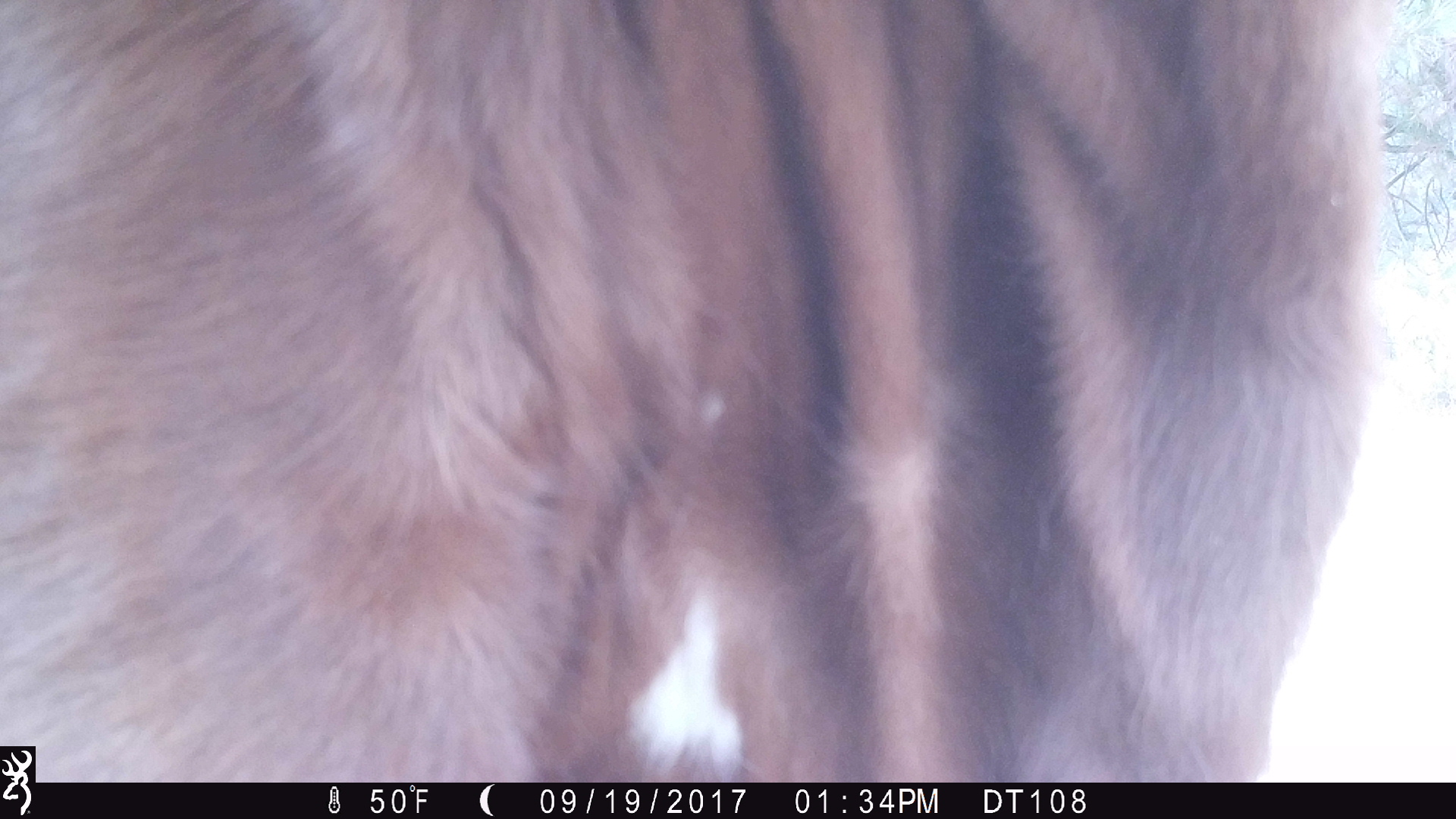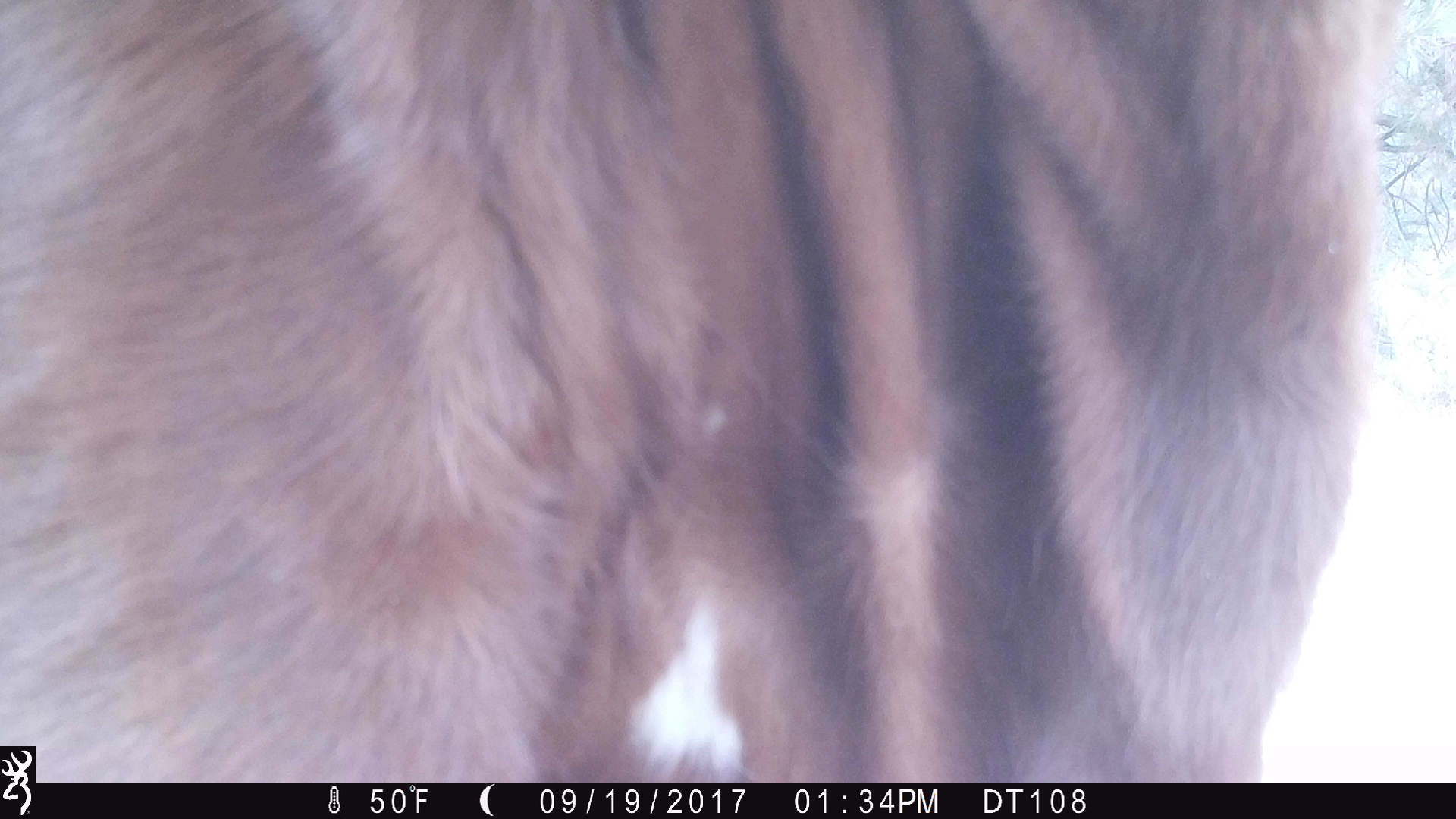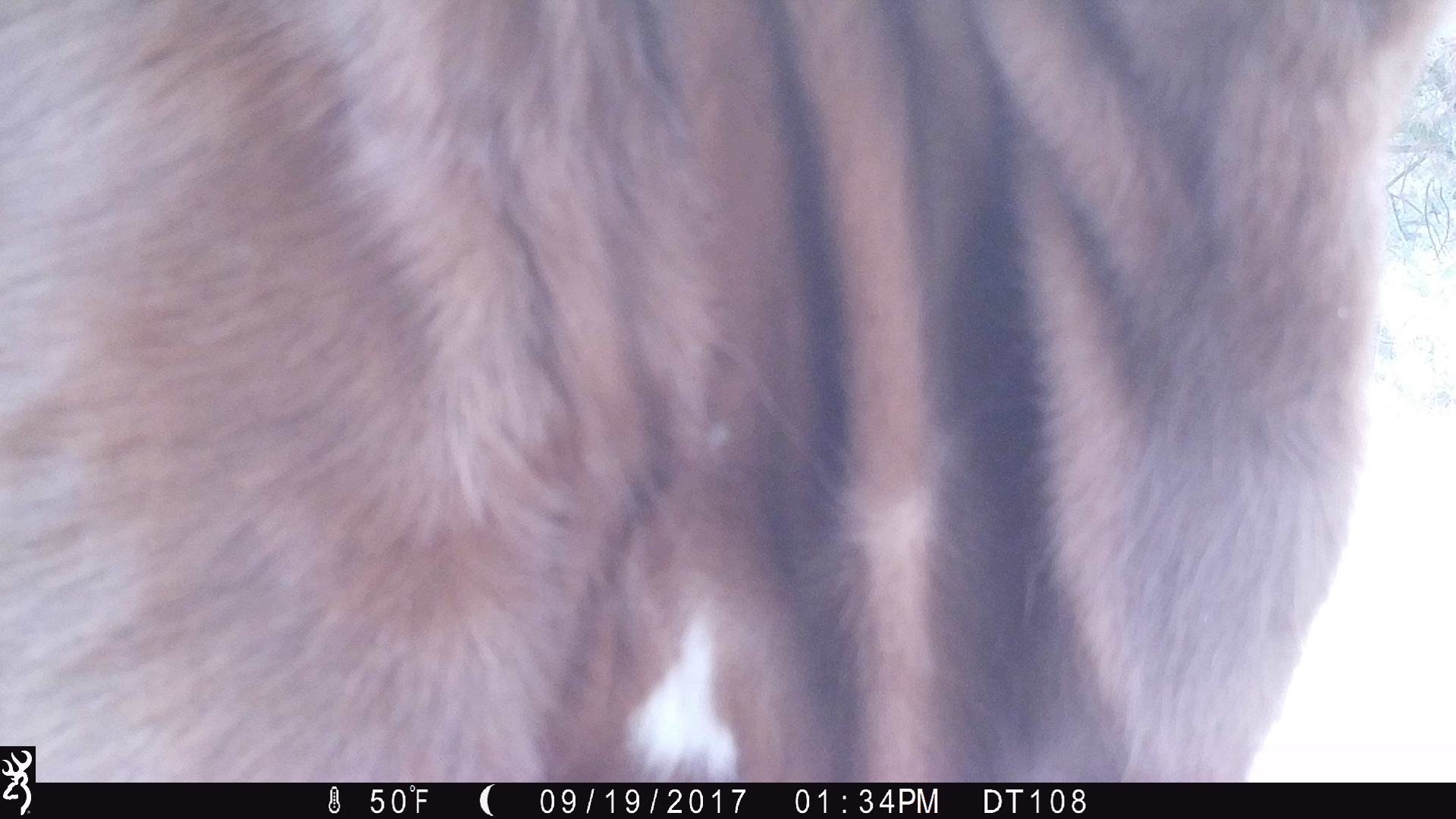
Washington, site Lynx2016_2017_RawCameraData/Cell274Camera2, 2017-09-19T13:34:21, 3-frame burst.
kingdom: Animalia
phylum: Chordata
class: Mammalia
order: Artiodactyla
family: Bovidae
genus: Bos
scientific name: Bos taurus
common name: domestic cattle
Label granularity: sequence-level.